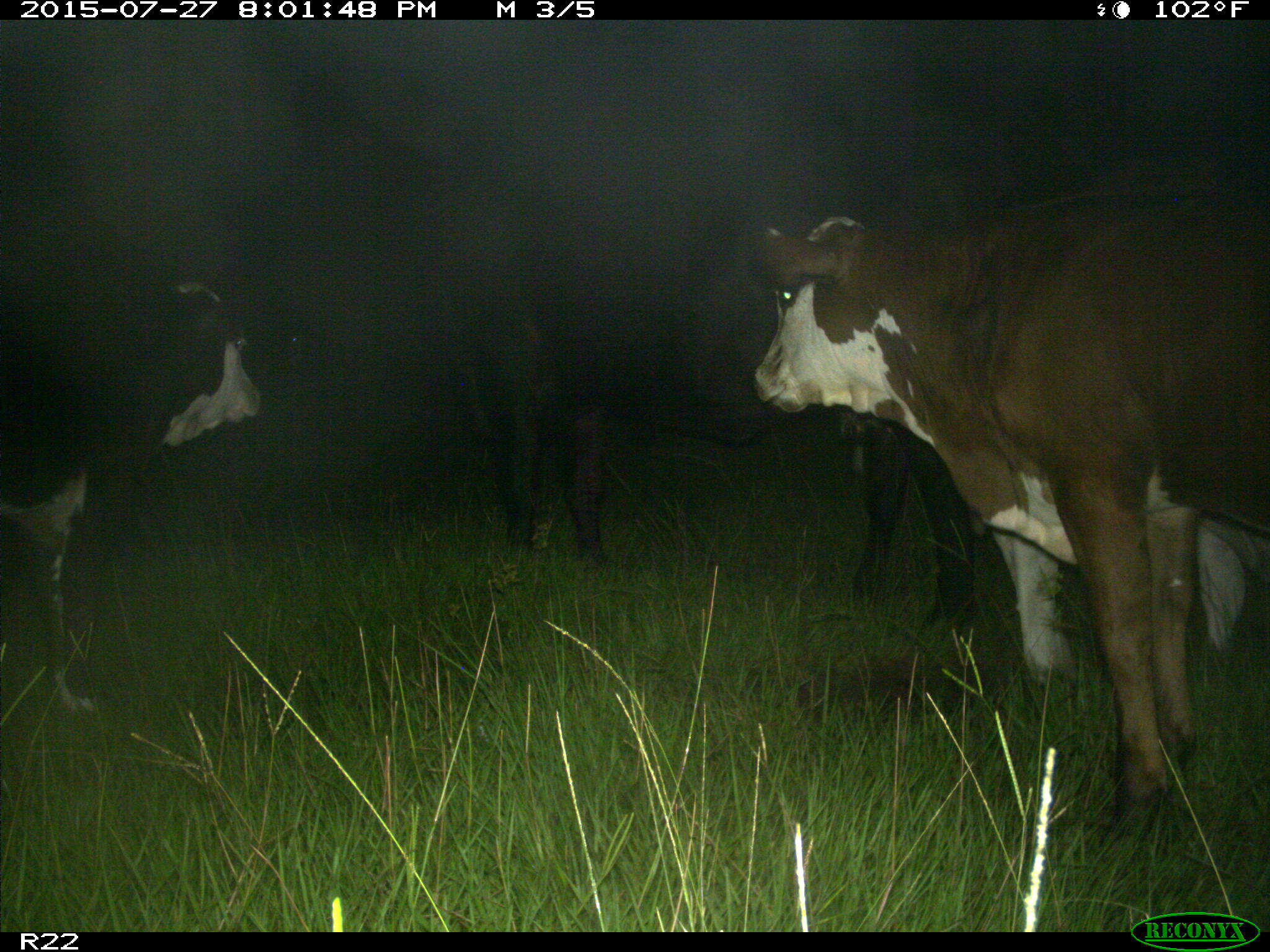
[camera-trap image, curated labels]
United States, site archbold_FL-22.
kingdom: Animalia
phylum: Chordata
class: Mammalia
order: Artiodactyla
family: Bovidae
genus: Bos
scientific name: Bos taurus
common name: domestic cow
Bos taurus (domestic cow).